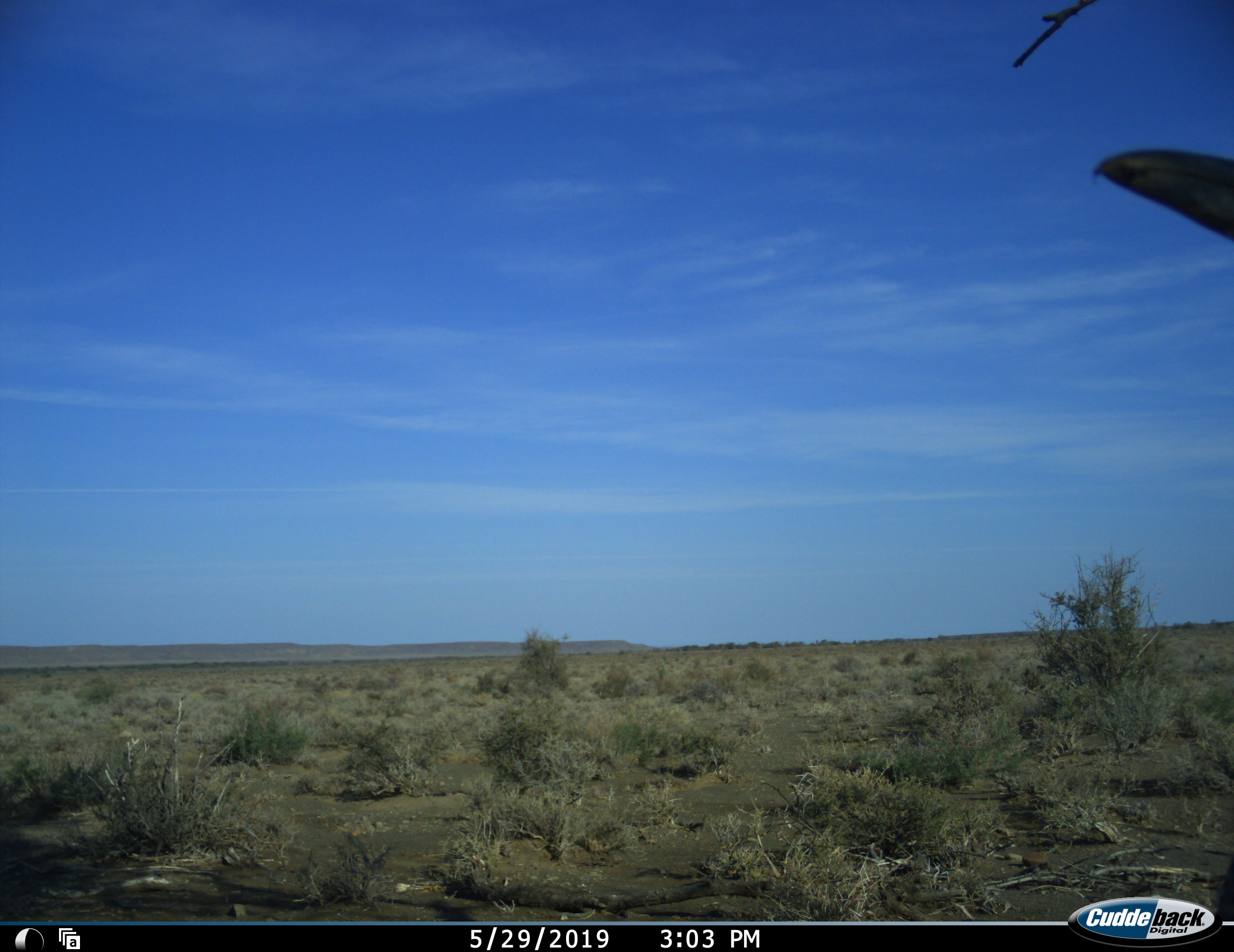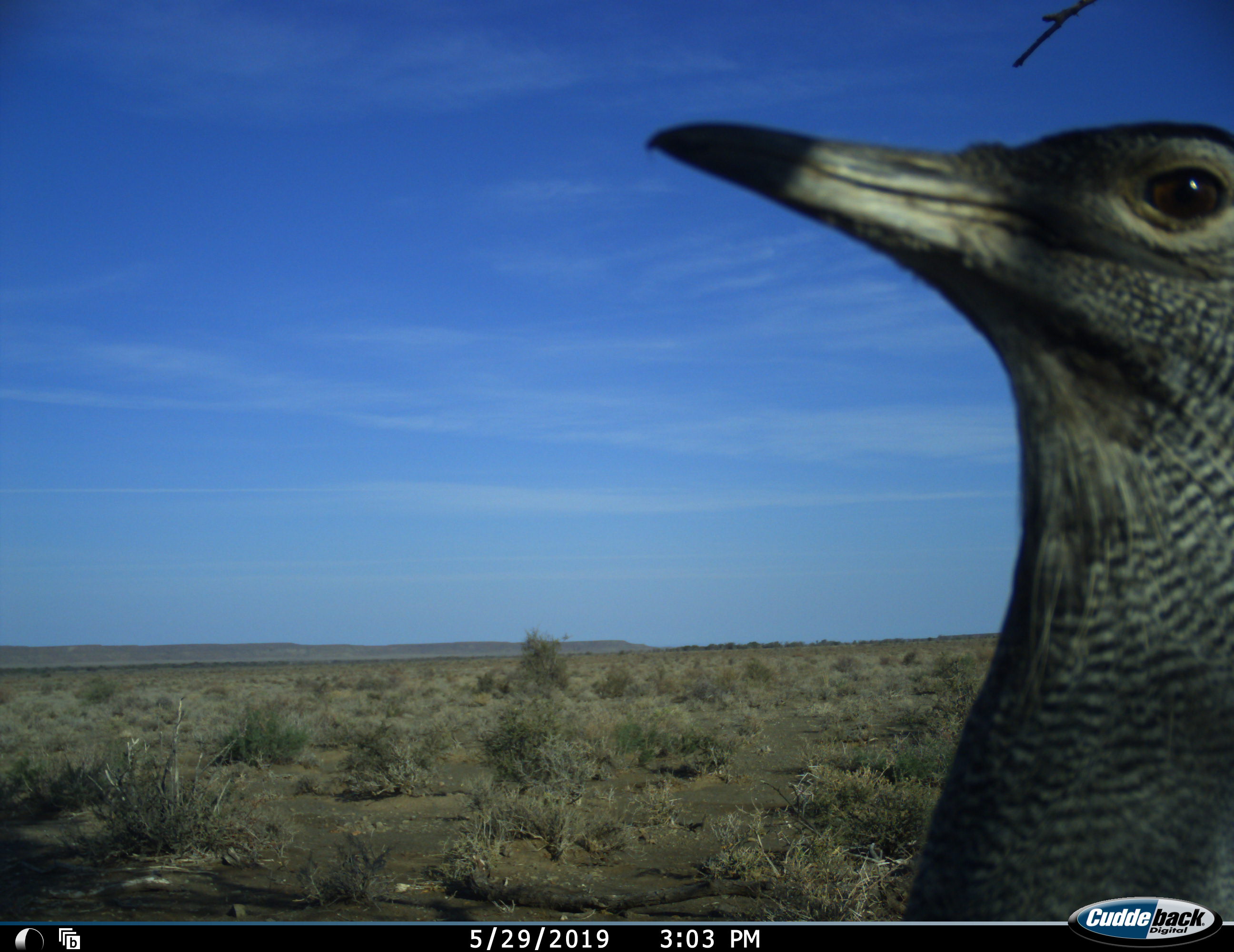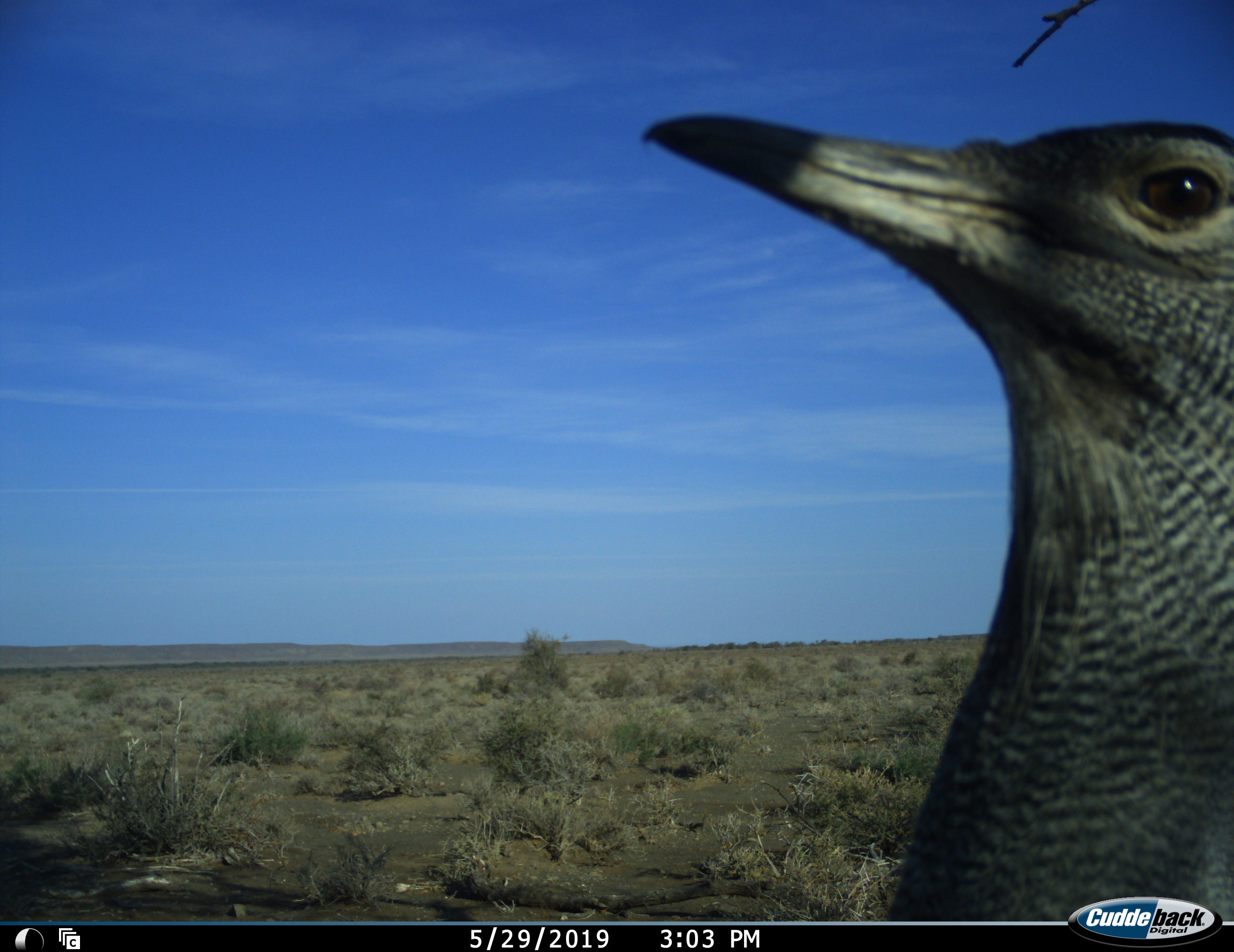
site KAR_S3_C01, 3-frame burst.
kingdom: Animalia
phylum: Chordata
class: Aves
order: Otidiformes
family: Otididae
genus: Ardeotis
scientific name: Ardeotis kori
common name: kori bustard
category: bustardkori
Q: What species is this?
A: Bustardkori (kori bustard) (Ardeotis kori).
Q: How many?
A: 1.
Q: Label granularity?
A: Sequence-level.